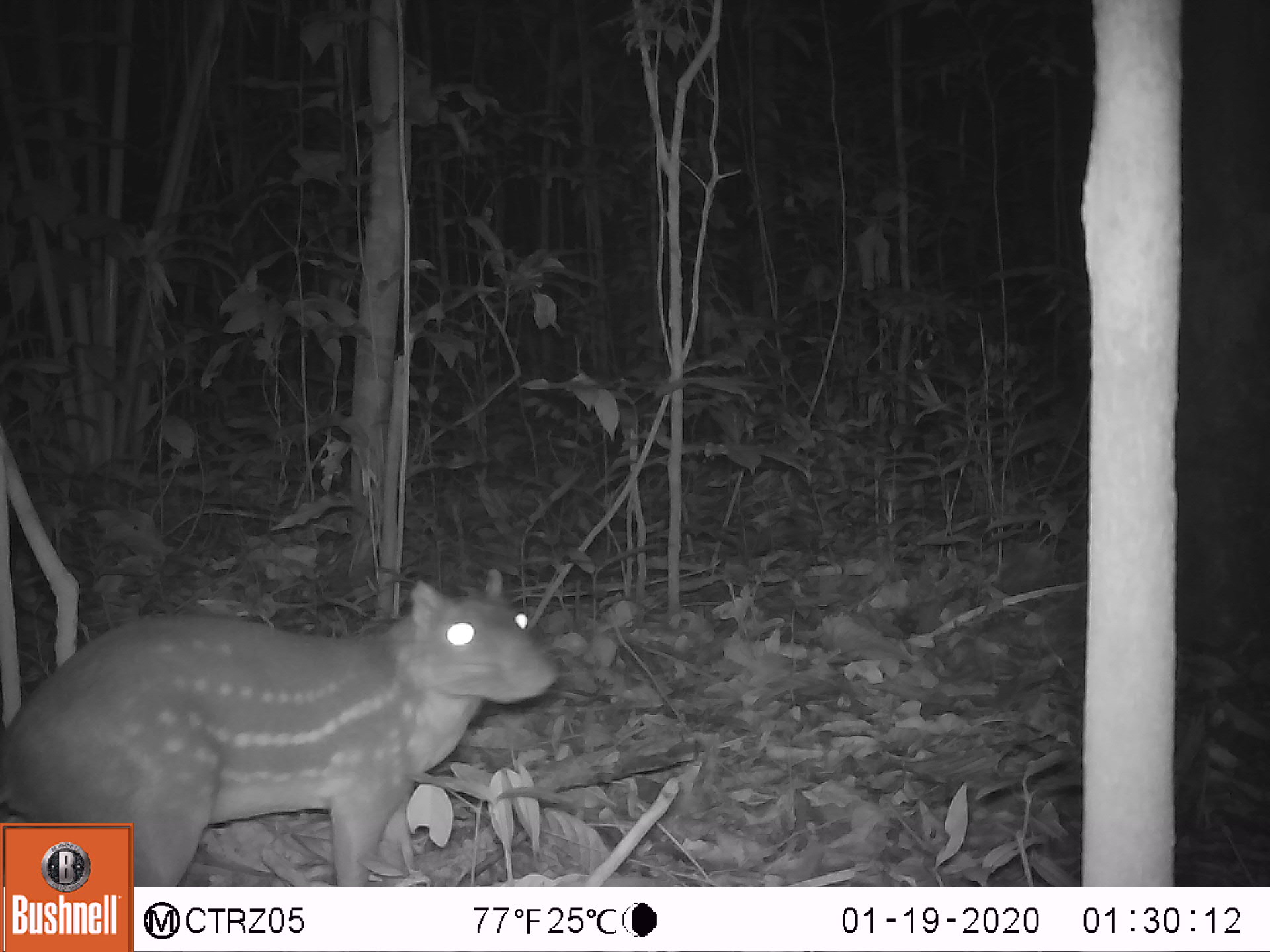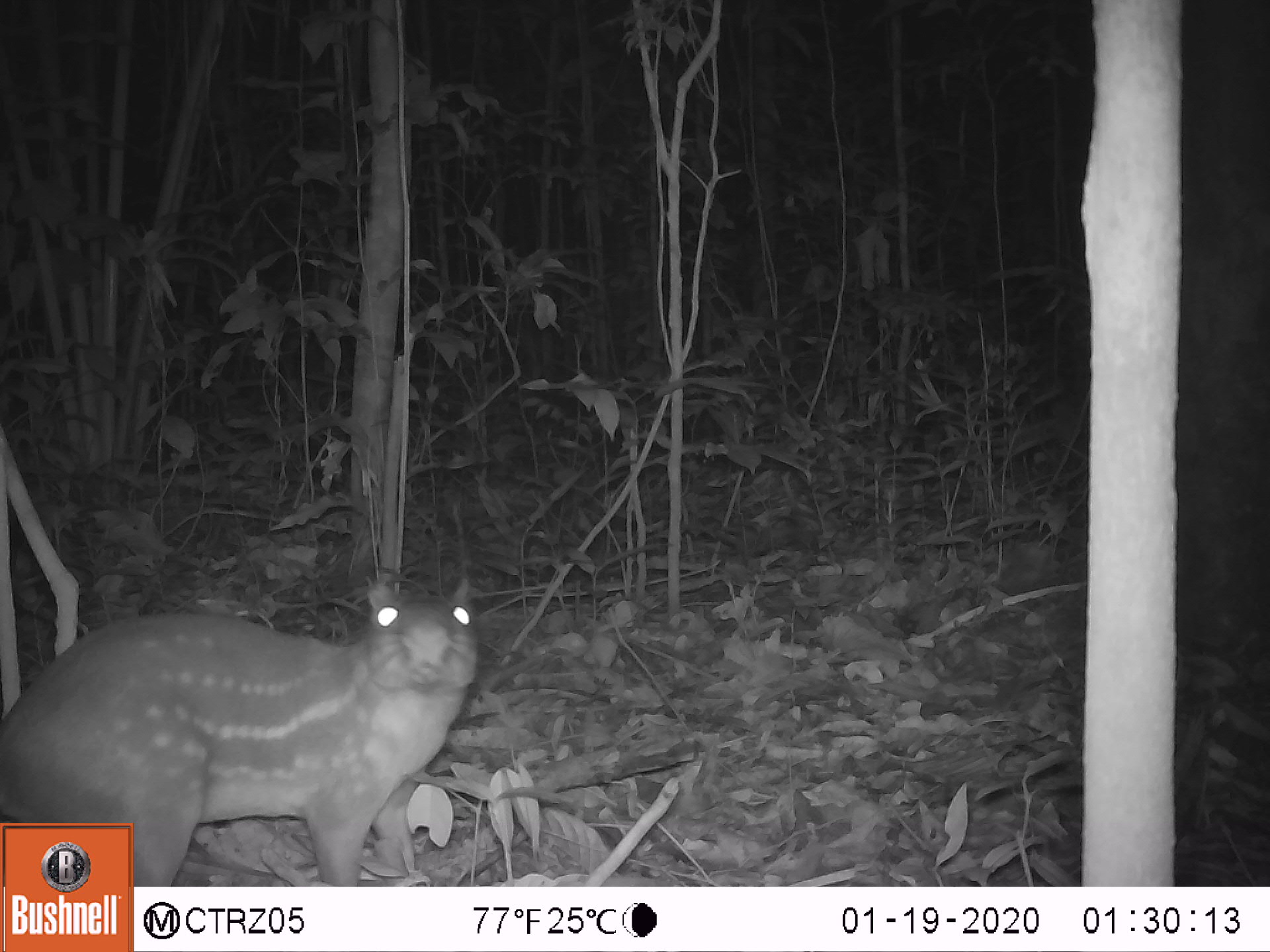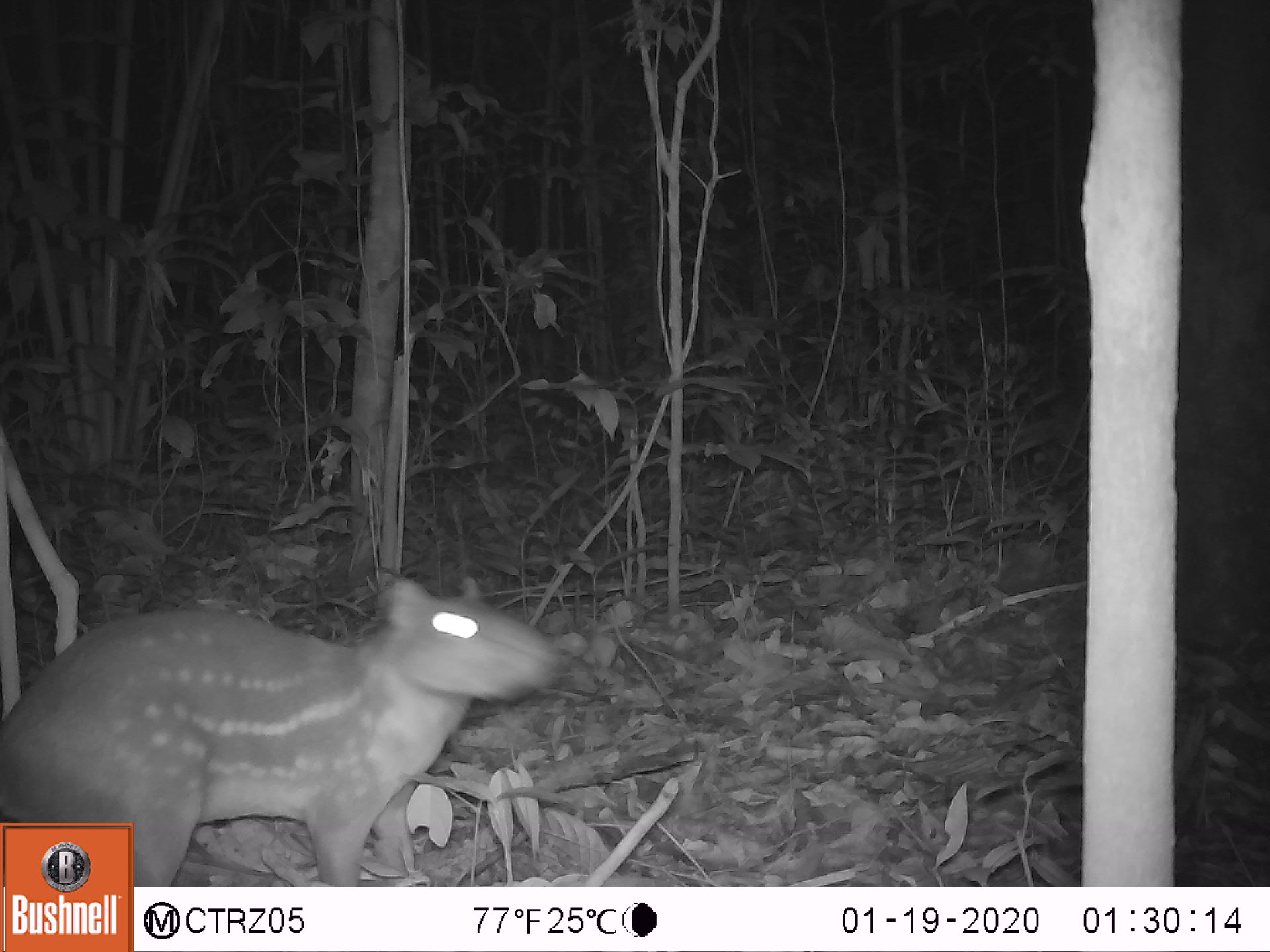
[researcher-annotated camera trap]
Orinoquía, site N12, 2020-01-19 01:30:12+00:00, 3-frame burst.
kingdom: Animalia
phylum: Chordata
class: Mammalia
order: Rodentia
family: Cuniculidae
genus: Cuniculus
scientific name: Cuniculus paca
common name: spotted paca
Spotted paca (Cuniculus paca).